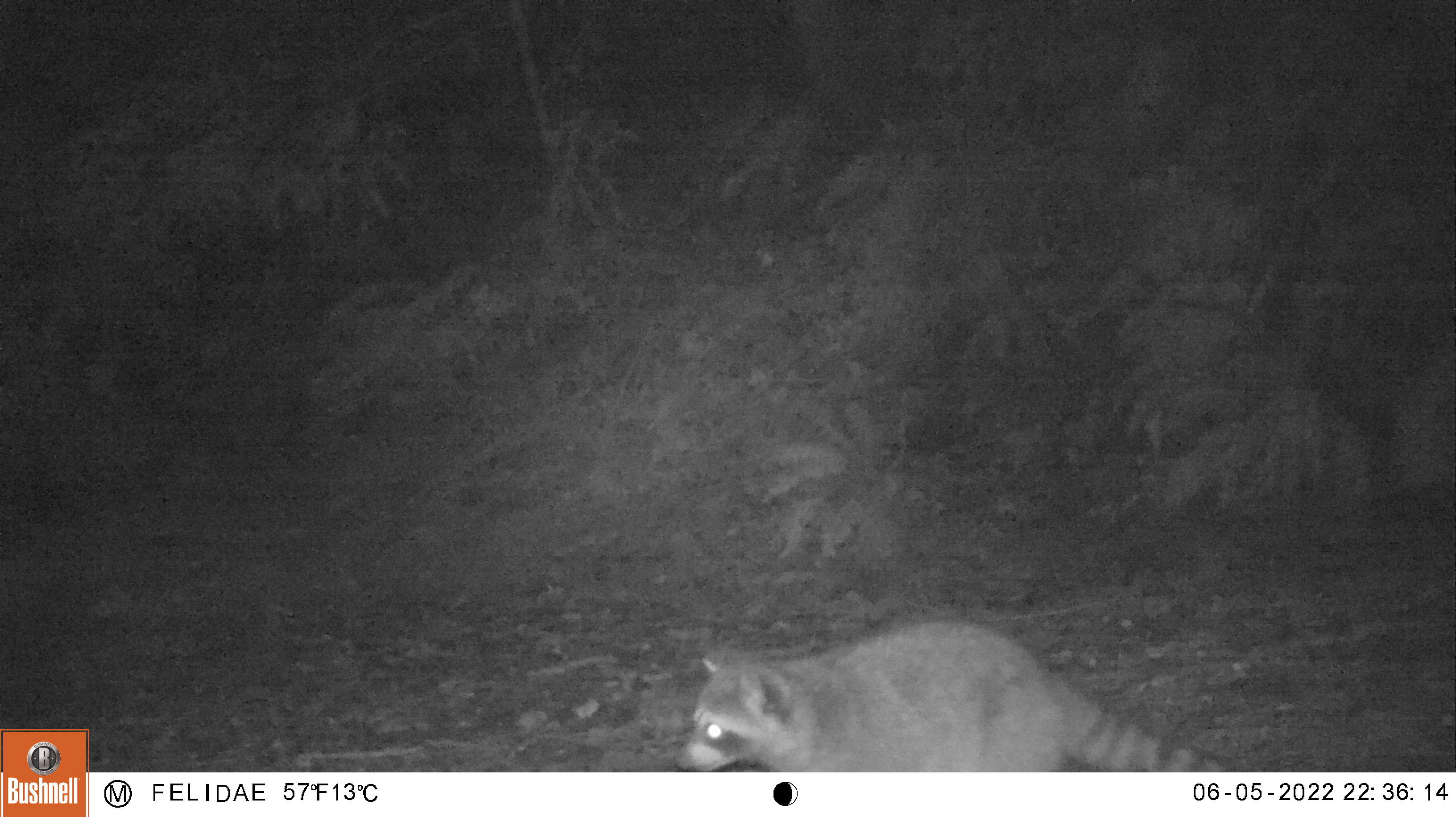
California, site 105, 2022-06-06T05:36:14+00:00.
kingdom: Animalia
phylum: Chordata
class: Mammalia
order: Carnivora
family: Procyonidae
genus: Procyon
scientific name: Procyon lotor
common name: raccoon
Raccoon (Procyon lotor).